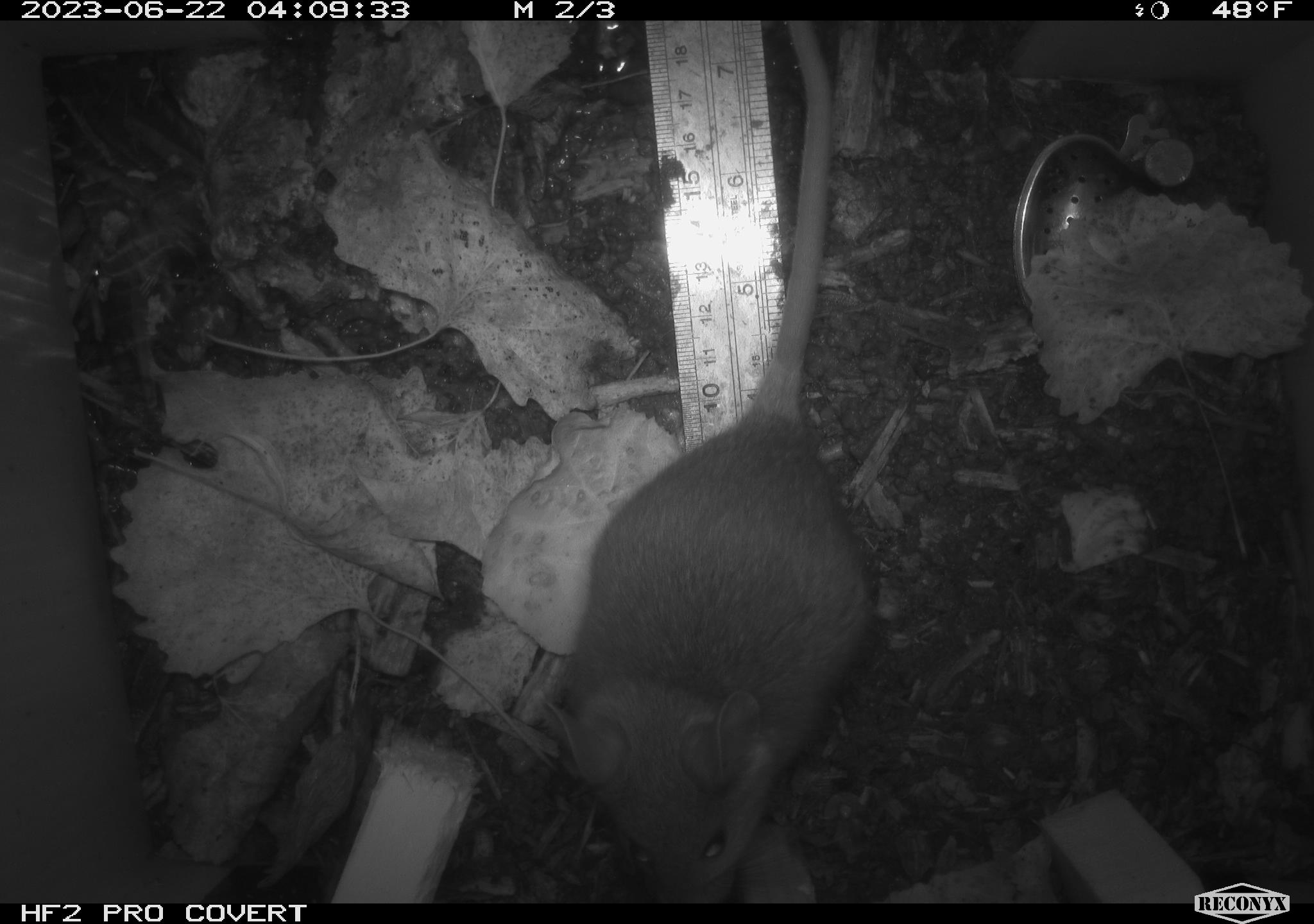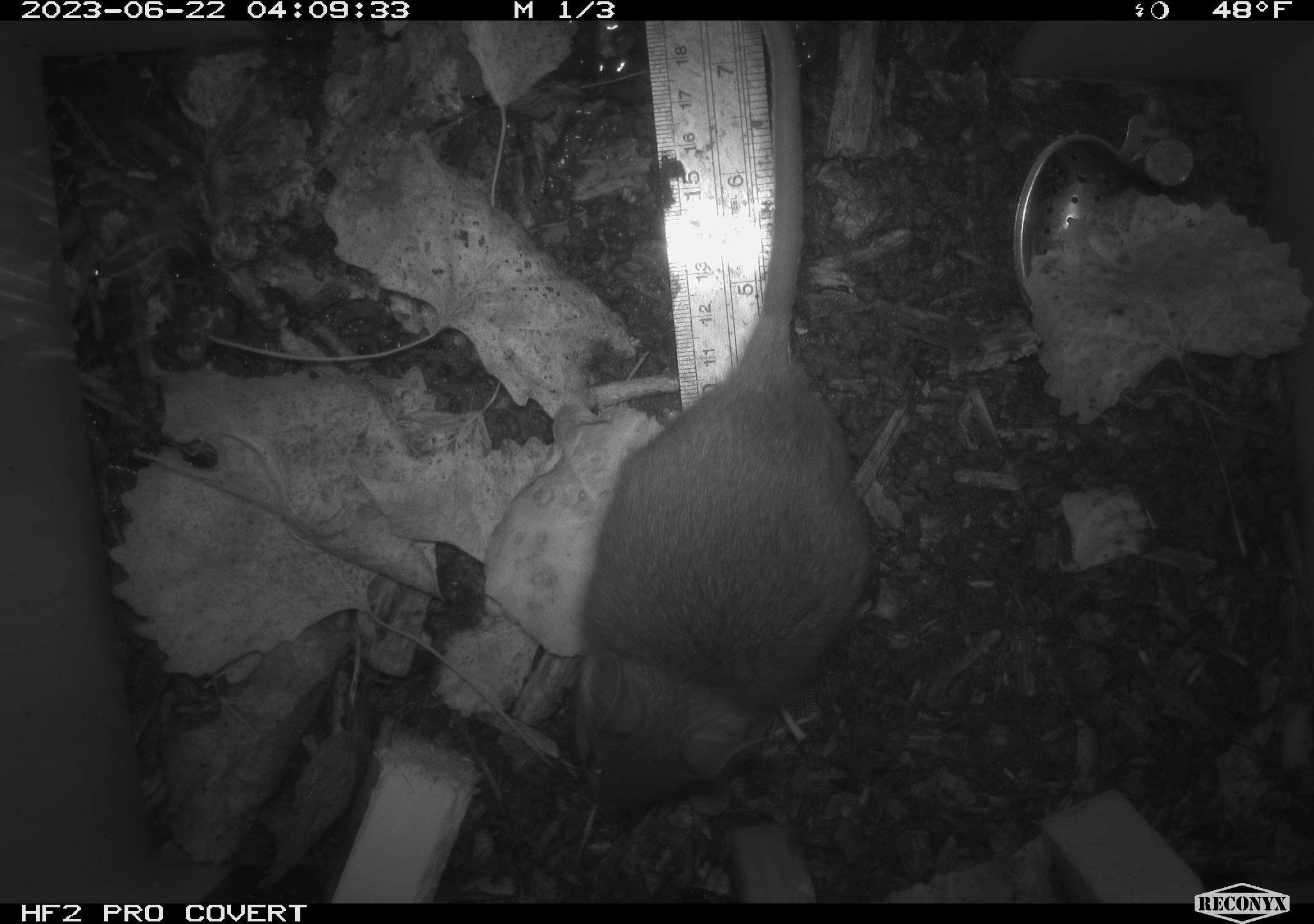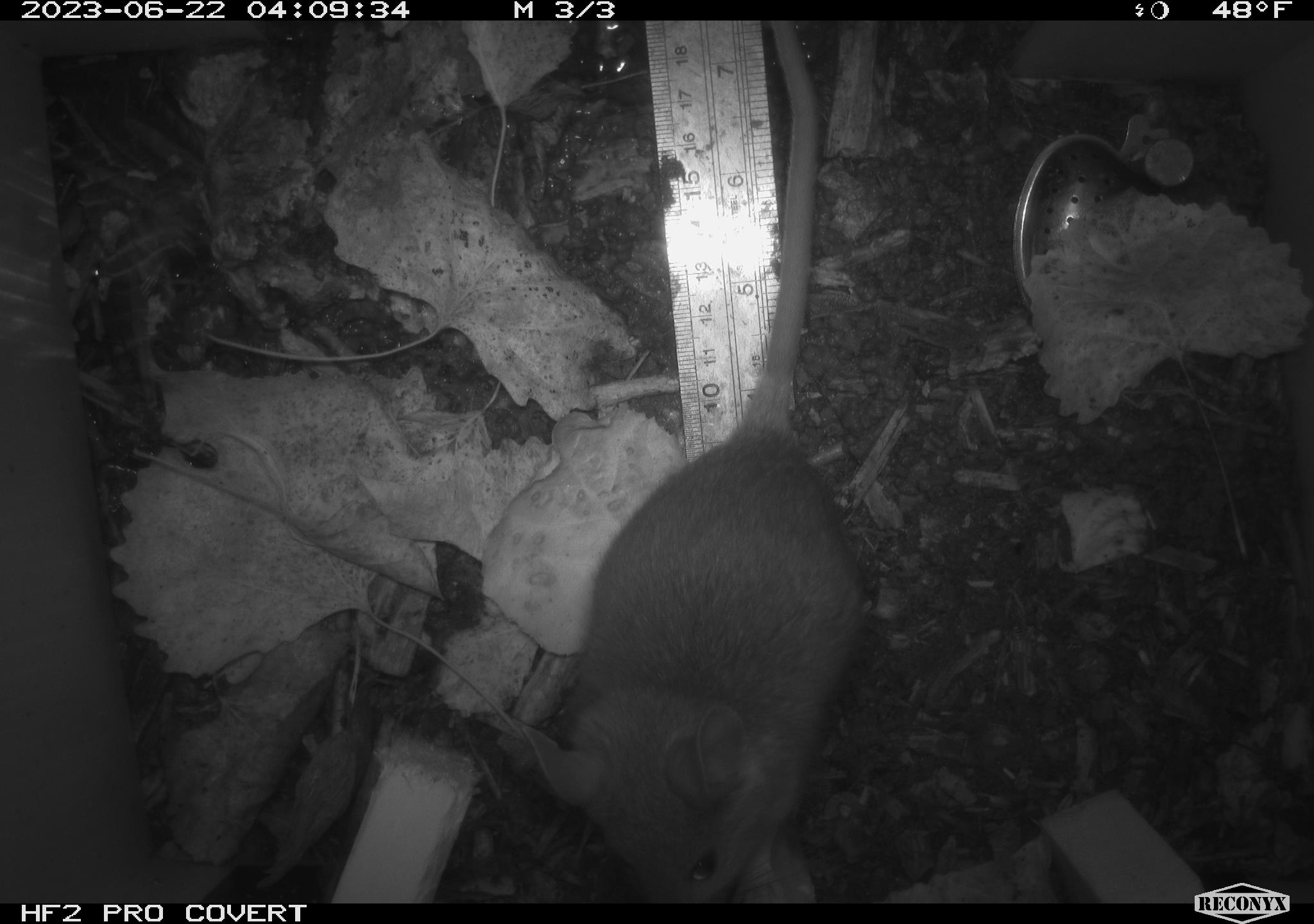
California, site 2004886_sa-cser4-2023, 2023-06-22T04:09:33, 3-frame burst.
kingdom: Animalia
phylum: Chordata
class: Mammalia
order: Rodentia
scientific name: Rodentia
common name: woodrat or rat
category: woodrat or rat species